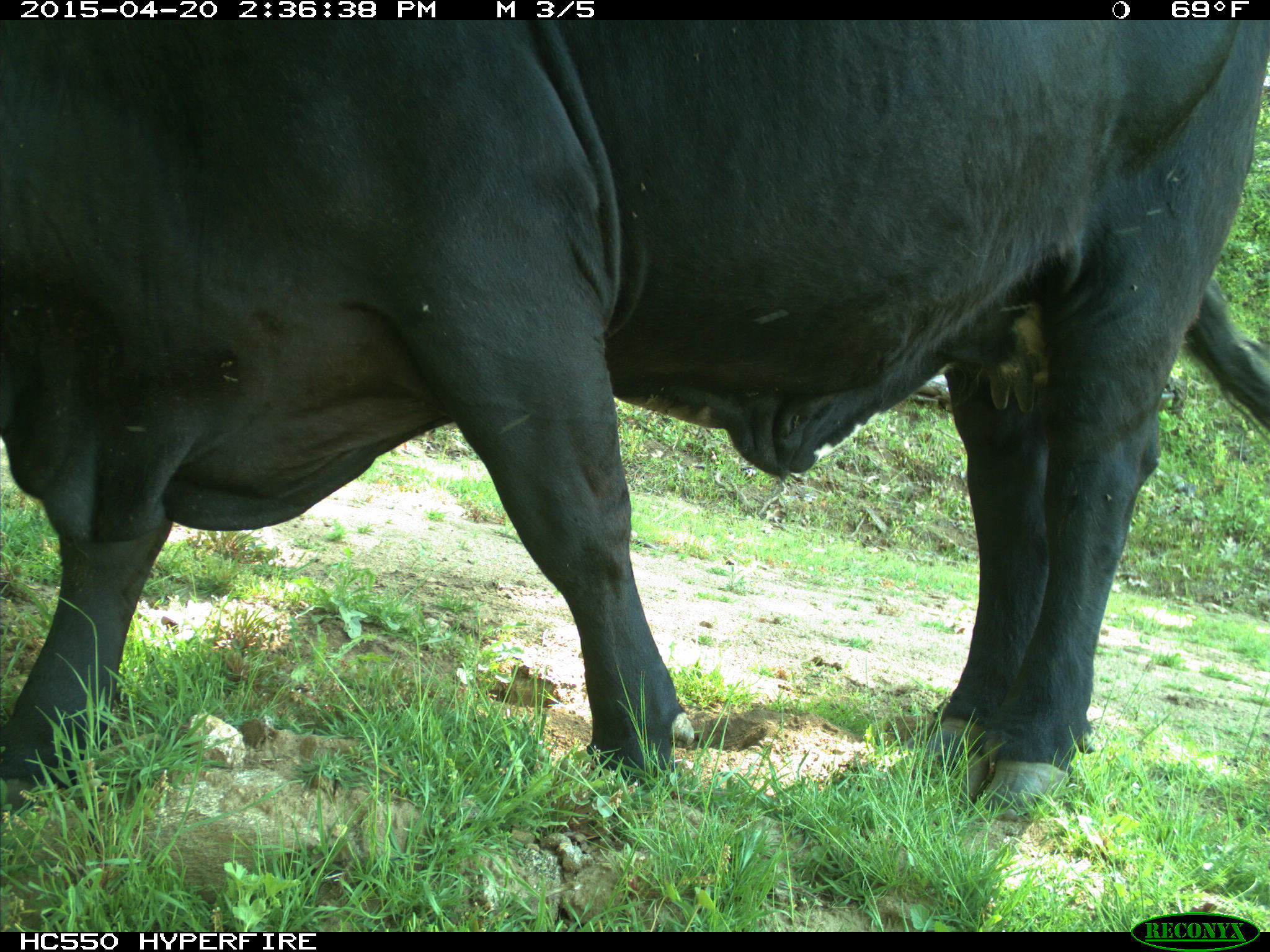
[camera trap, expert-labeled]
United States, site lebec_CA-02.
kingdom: Animalia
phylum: Chordata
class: Mammalia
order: Artiodactyla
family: Bovidae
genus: Bos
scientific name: Bos taurus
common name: domestic cow